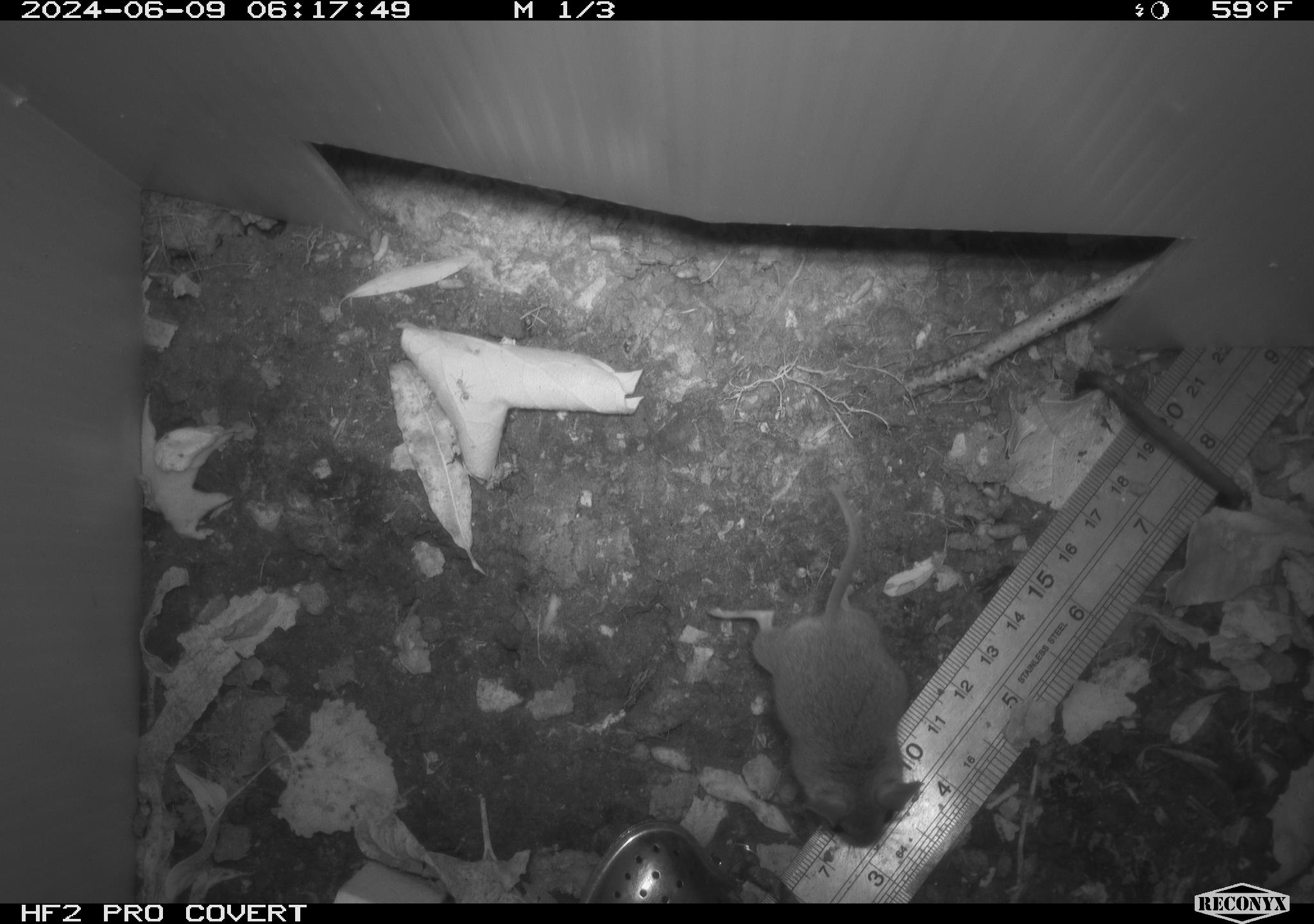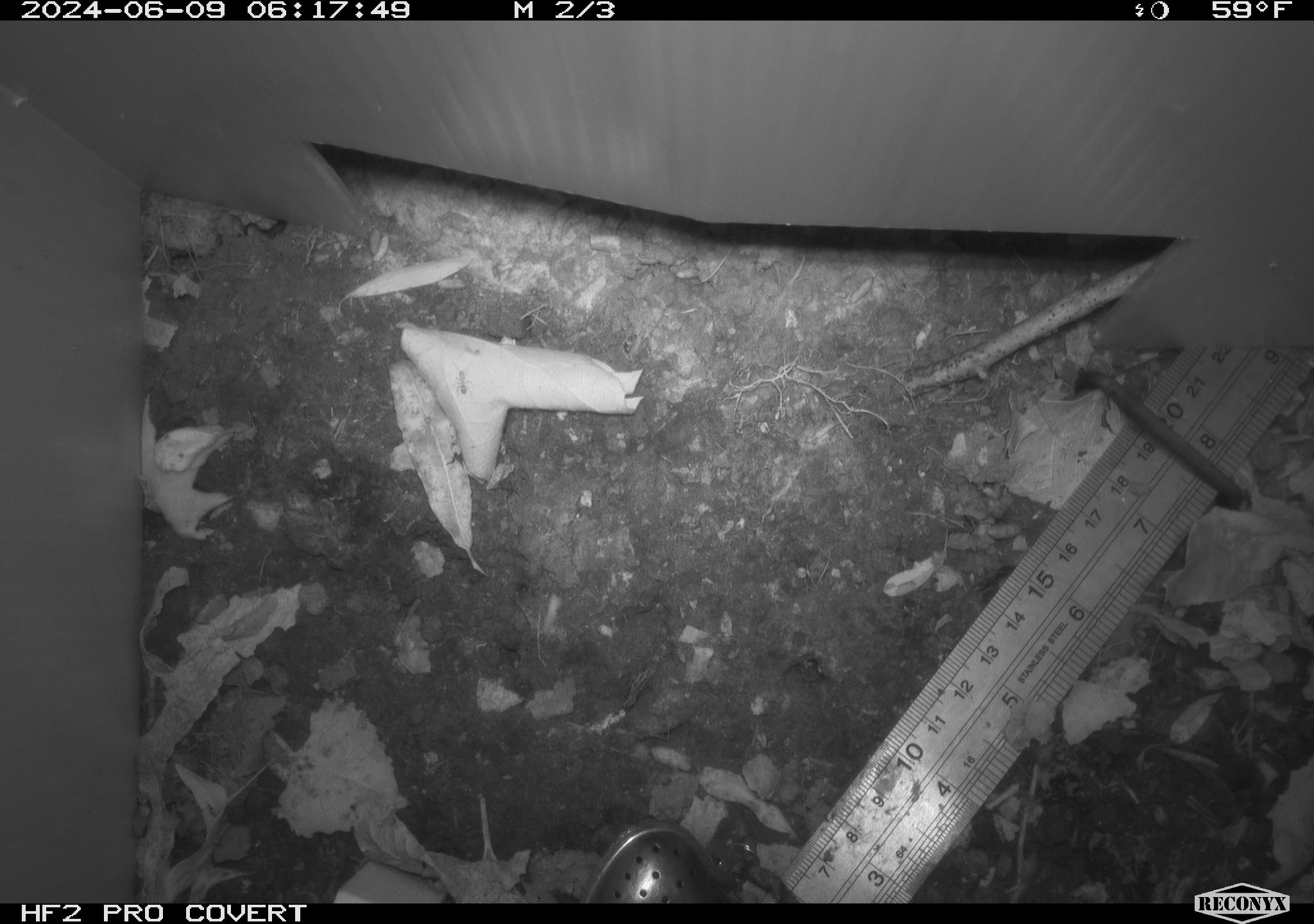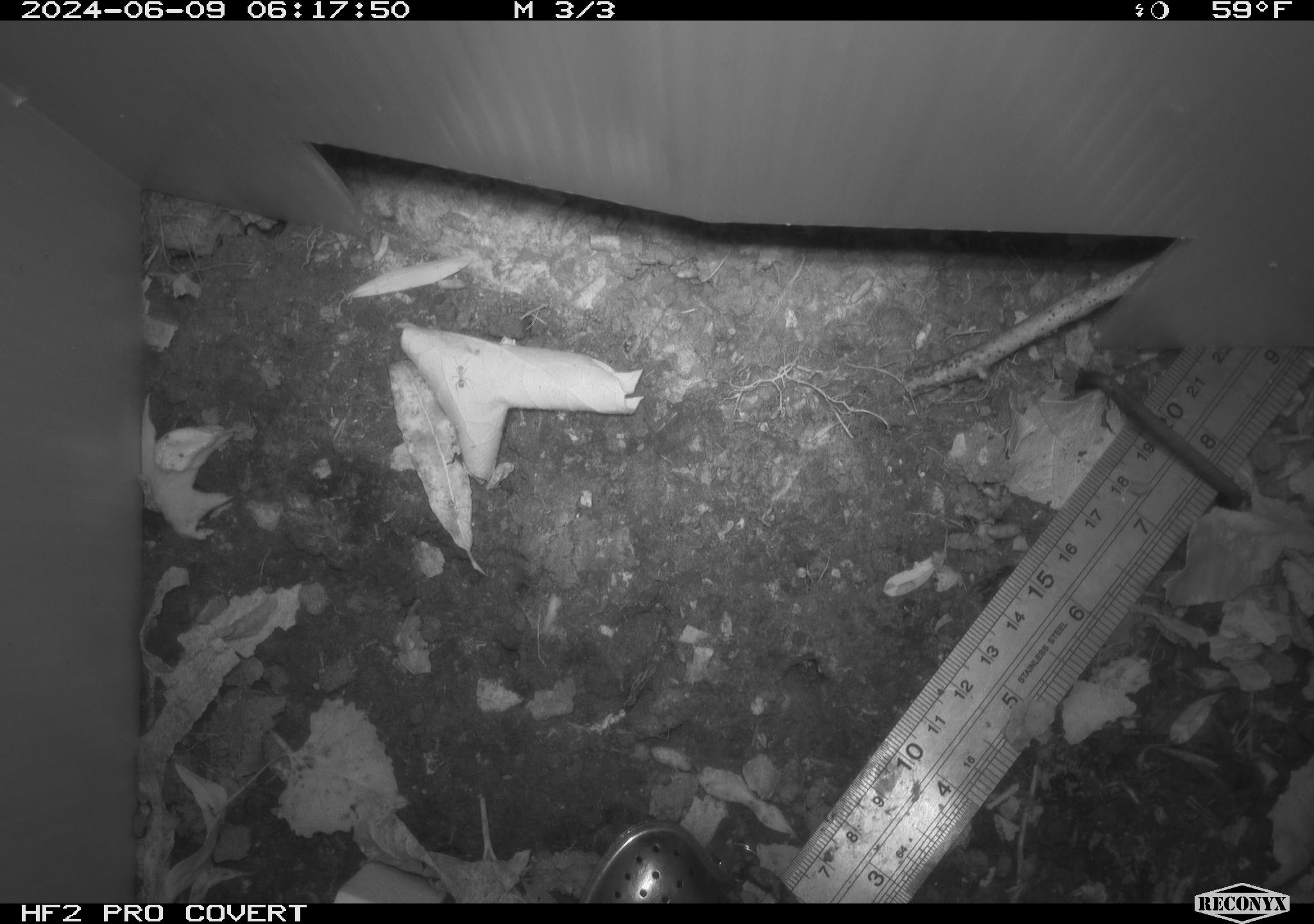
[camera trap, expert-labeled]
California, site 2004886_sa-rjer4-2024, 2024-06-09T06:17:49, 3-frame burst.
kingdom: Animalia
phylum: Chordata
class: Mammalia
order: Rodentia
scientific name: Rodentia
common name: mouse species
Mouse species (Rodentia).